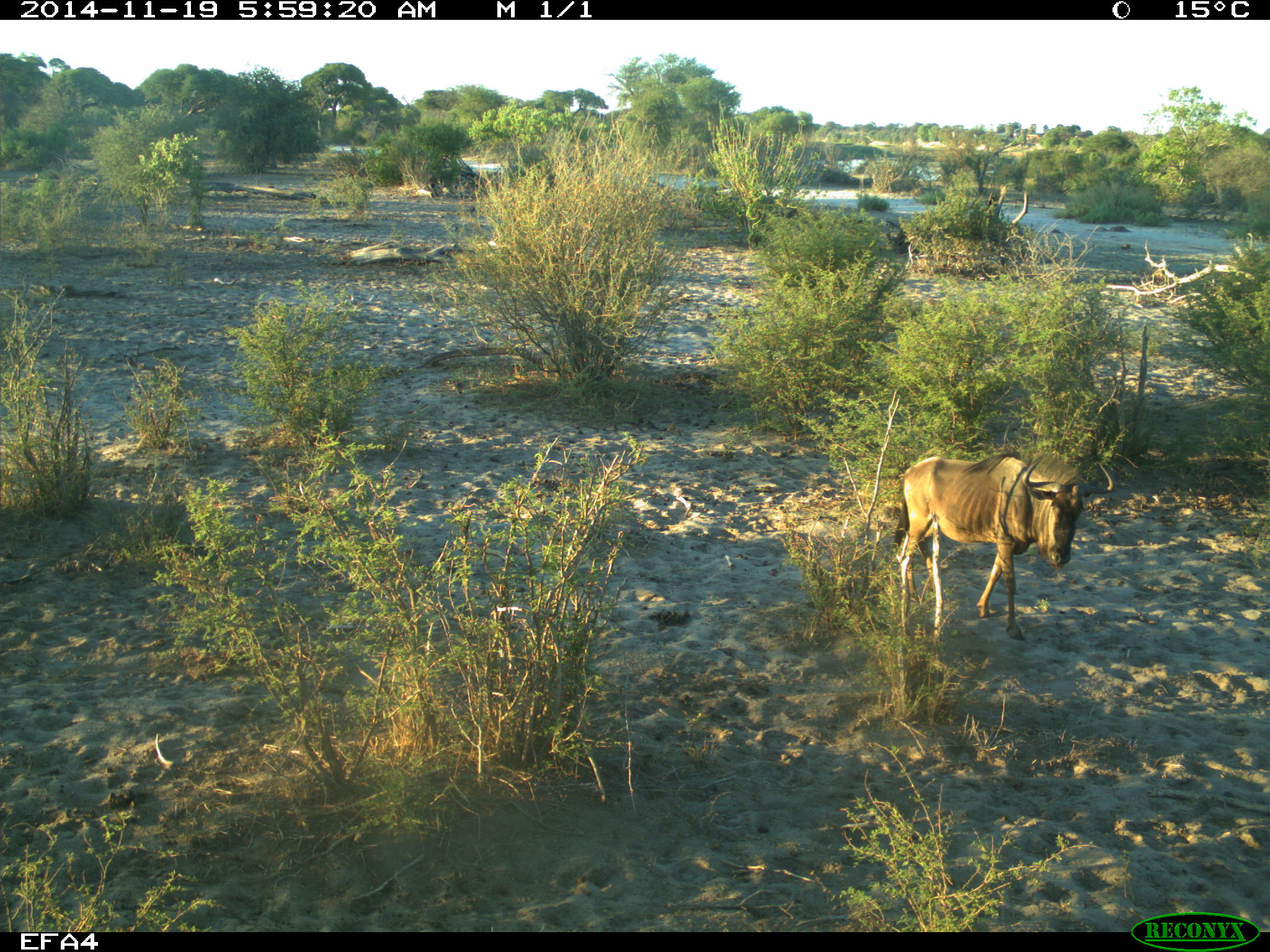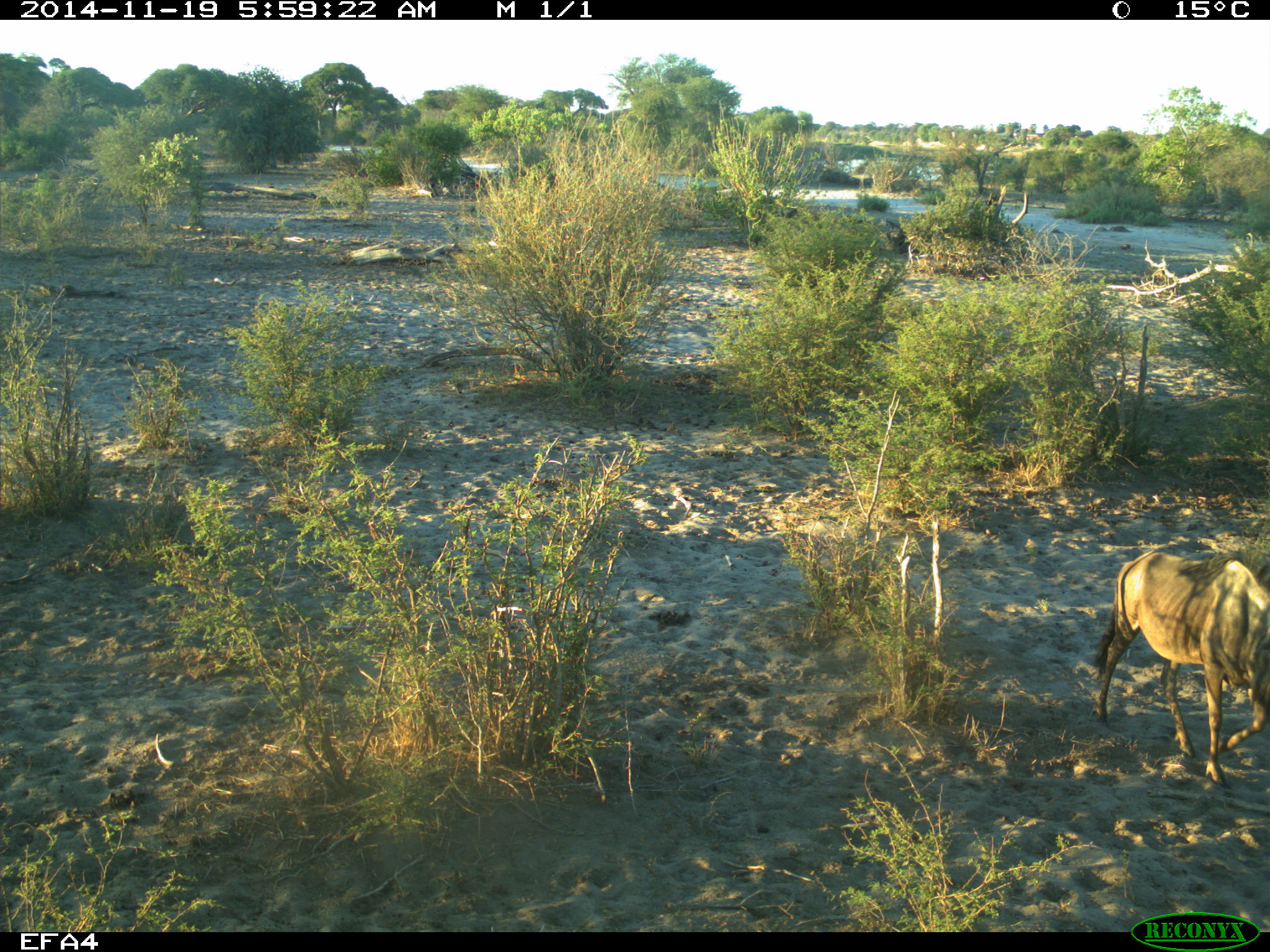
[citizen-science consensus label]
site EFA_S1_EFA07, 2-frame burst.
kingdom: Animalia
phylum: Chordata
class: Mammalia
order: Artiodactyla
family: Bovidae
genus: Connochaetes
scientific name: Connochaetes taurinus taurinus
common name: blue wildebeest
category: wildebeestblue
Wildebeestblue (blue wildebeest) (Connochaetes taurinus taurinus), count 1. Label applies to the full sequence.